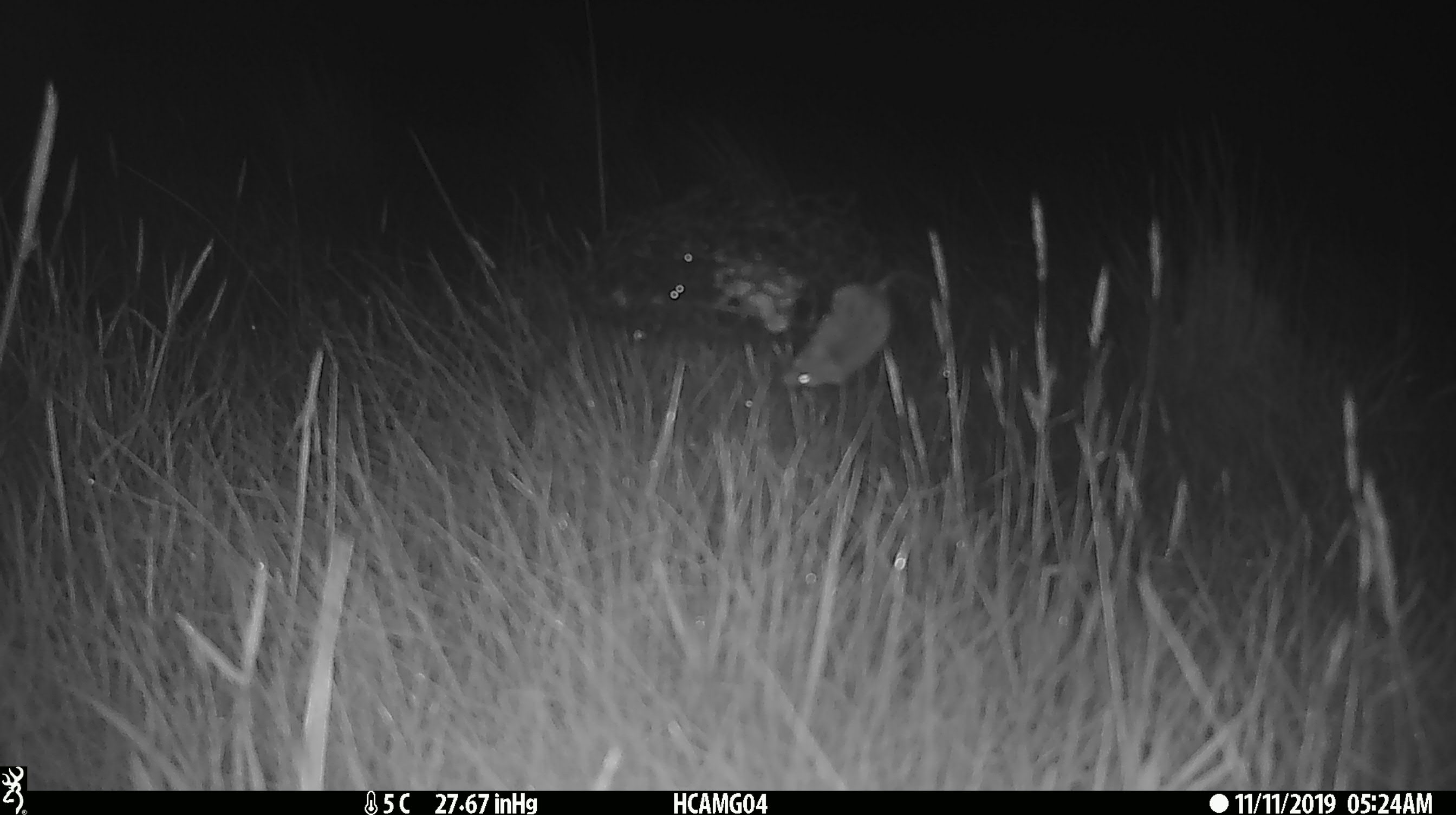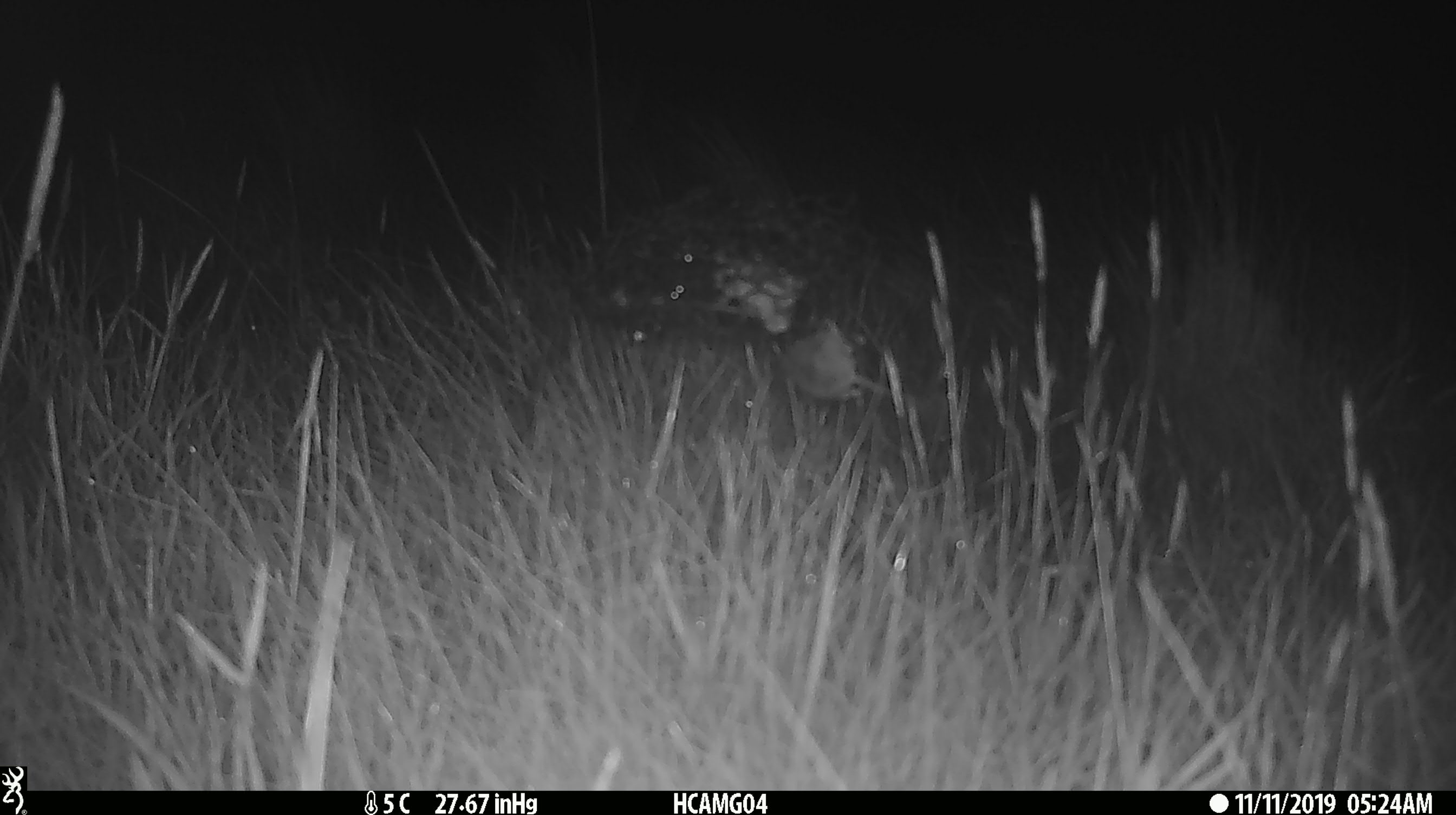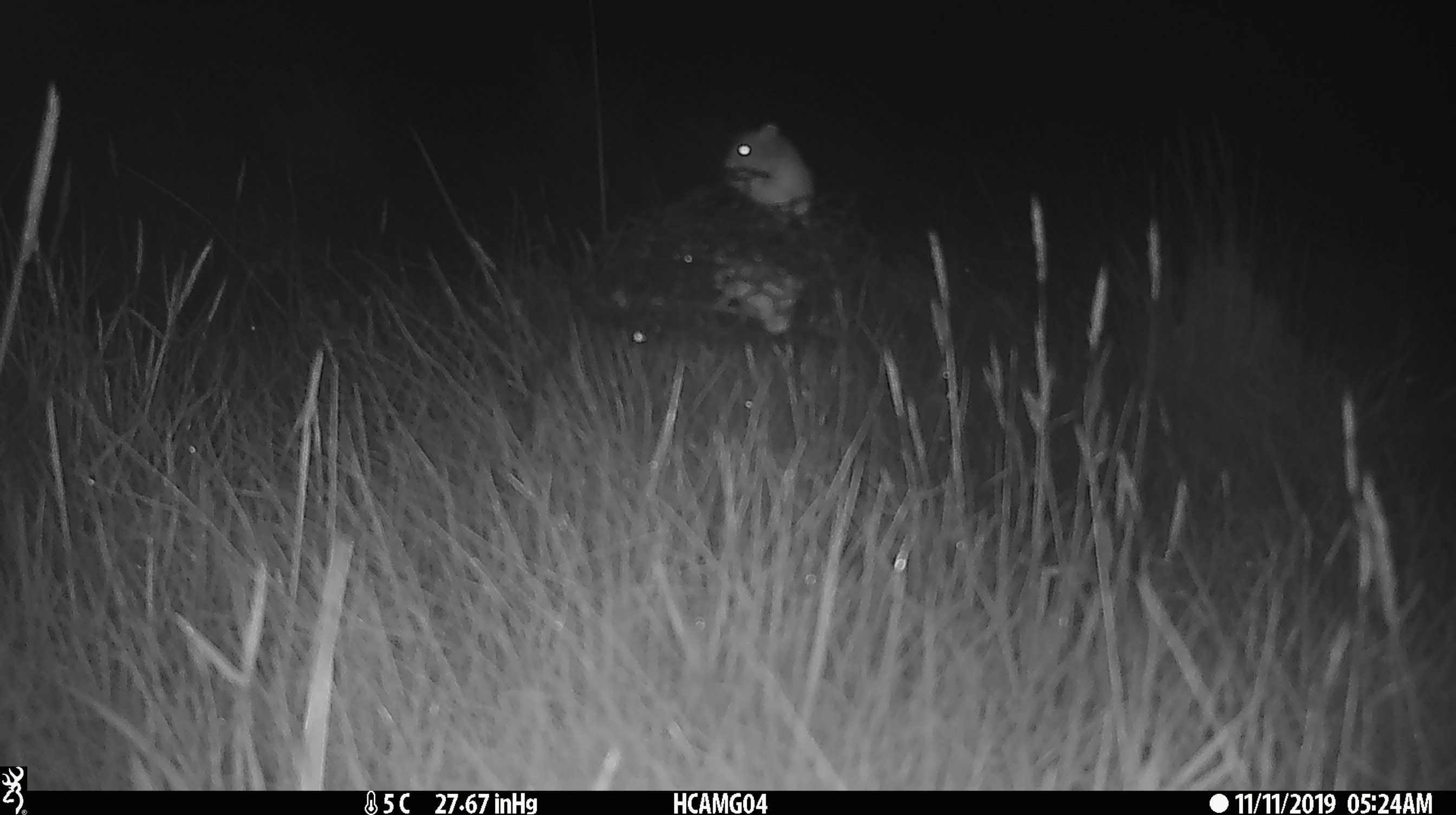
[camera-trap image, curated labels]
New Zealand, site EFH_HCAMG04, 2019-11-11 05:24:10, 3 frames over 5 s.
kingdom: Animalia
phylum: Chordata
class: Mammalia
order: Rodentia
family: Muridae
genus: Mus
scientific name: Mus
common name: mouse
Mouse (Mus).